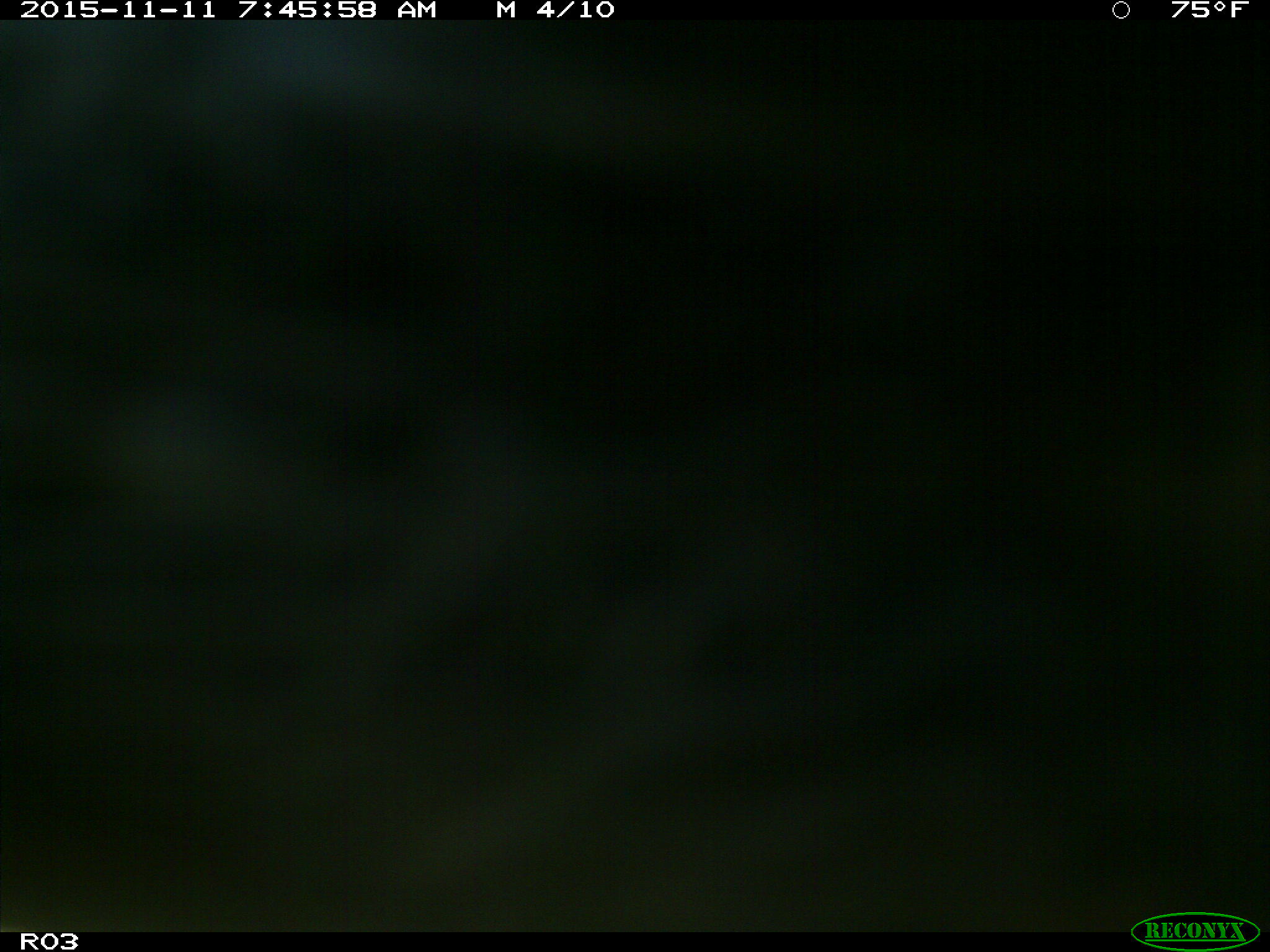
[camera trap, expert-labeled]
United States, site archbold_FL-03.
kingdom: Animalia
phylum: Chordata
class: Mammalia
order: Artiodactyla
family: Bovidae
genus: Bos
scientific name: Bos taurus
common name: domestic cow